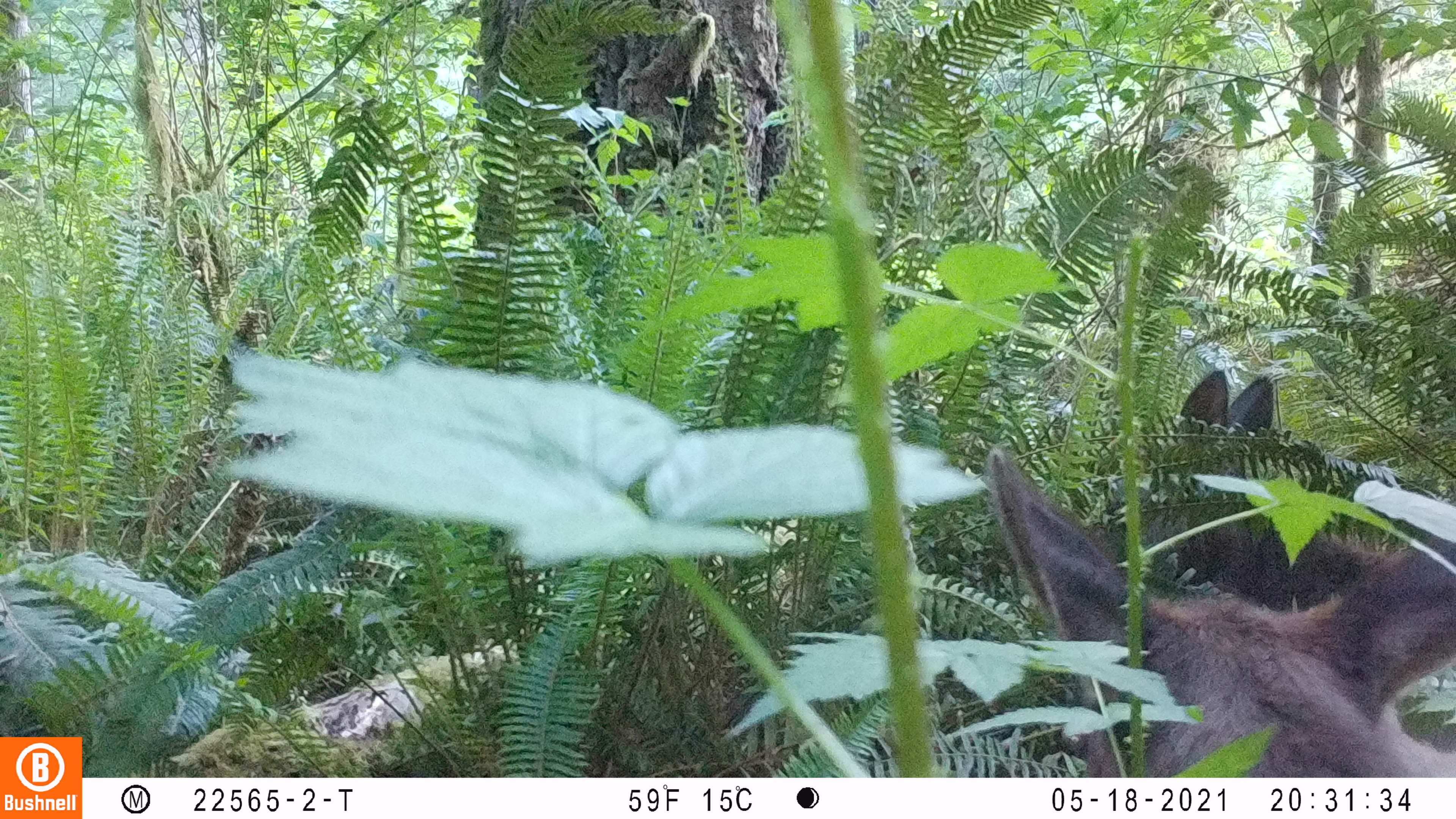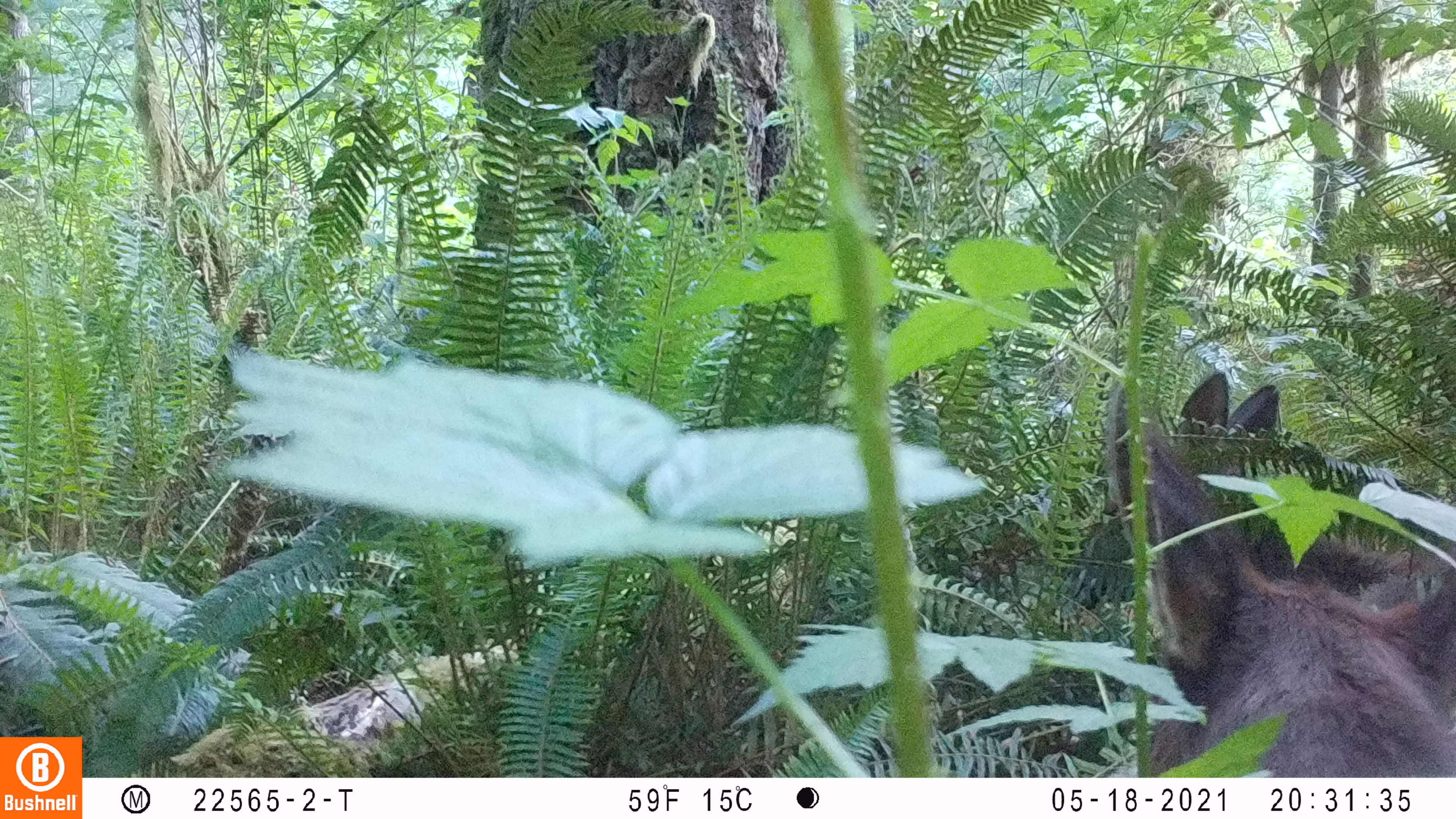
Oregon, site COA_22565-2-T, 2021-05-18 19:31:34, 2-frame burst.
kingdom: Animalia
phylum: Chordata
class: Mammalia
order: Artiodactyla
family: Cervidae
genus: Cervus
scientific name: Cervus canadensis roosevelti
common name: roosevelt elk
Roosevelt elk (Cervus canadensis roosevelti).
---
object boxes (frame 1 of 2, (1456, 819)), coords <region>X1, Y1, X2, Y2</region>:
roosevelt elk: <region>974, 440, 1450, 772</region>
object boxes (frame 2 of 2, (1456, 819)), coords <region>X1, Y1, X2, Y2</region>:
roosevelt elk: <region>1119, 419, 1450, 773</region>